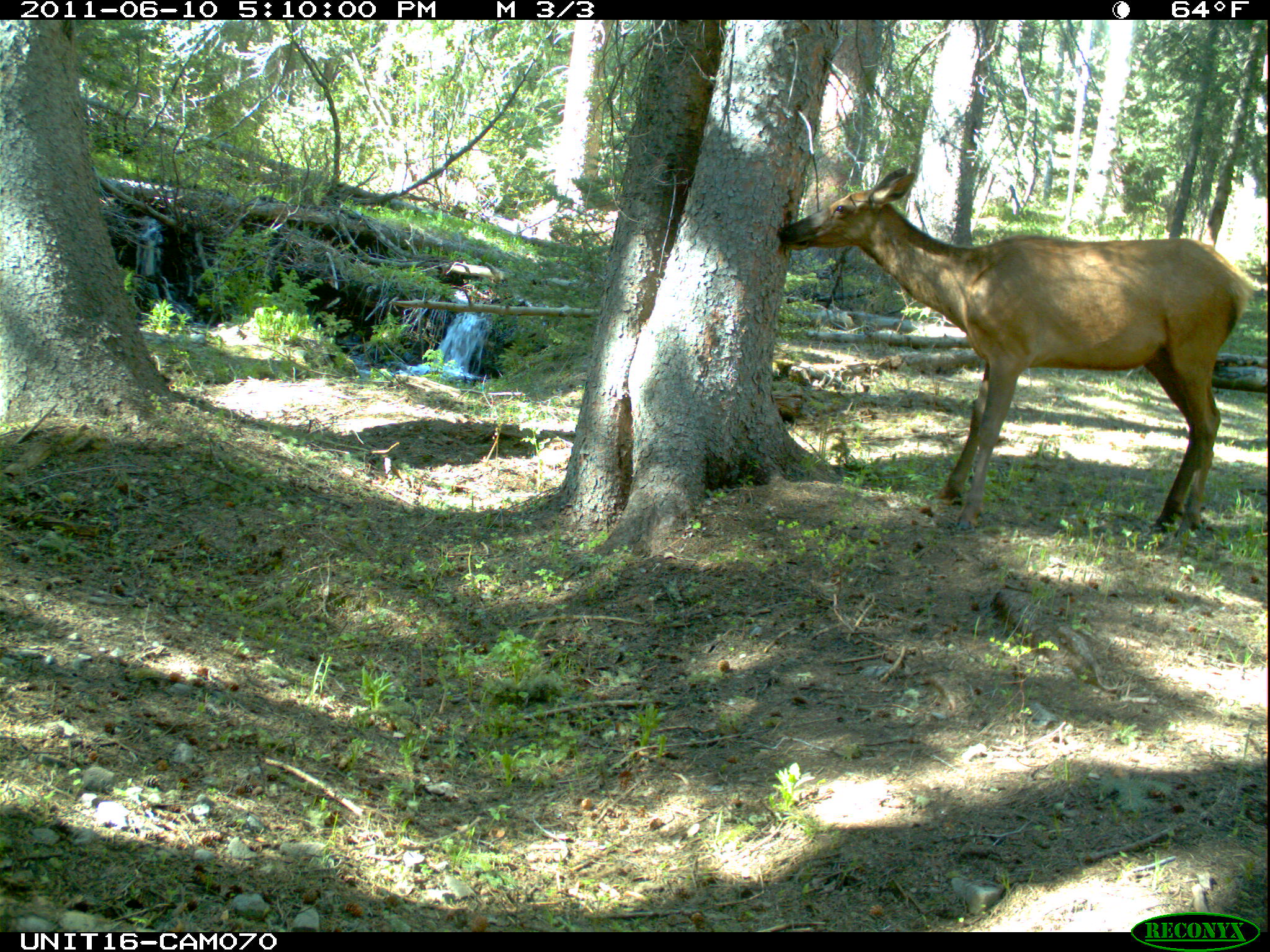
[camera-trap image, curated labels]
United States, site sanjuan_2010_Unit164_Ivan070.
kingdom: Animalia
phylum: Chordata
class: Mammalia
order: Artiodactyla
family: Cervidae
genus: Cervus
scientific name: Cervus elaphus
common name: red deer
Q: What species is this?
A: Cervus elaphus (red deer).